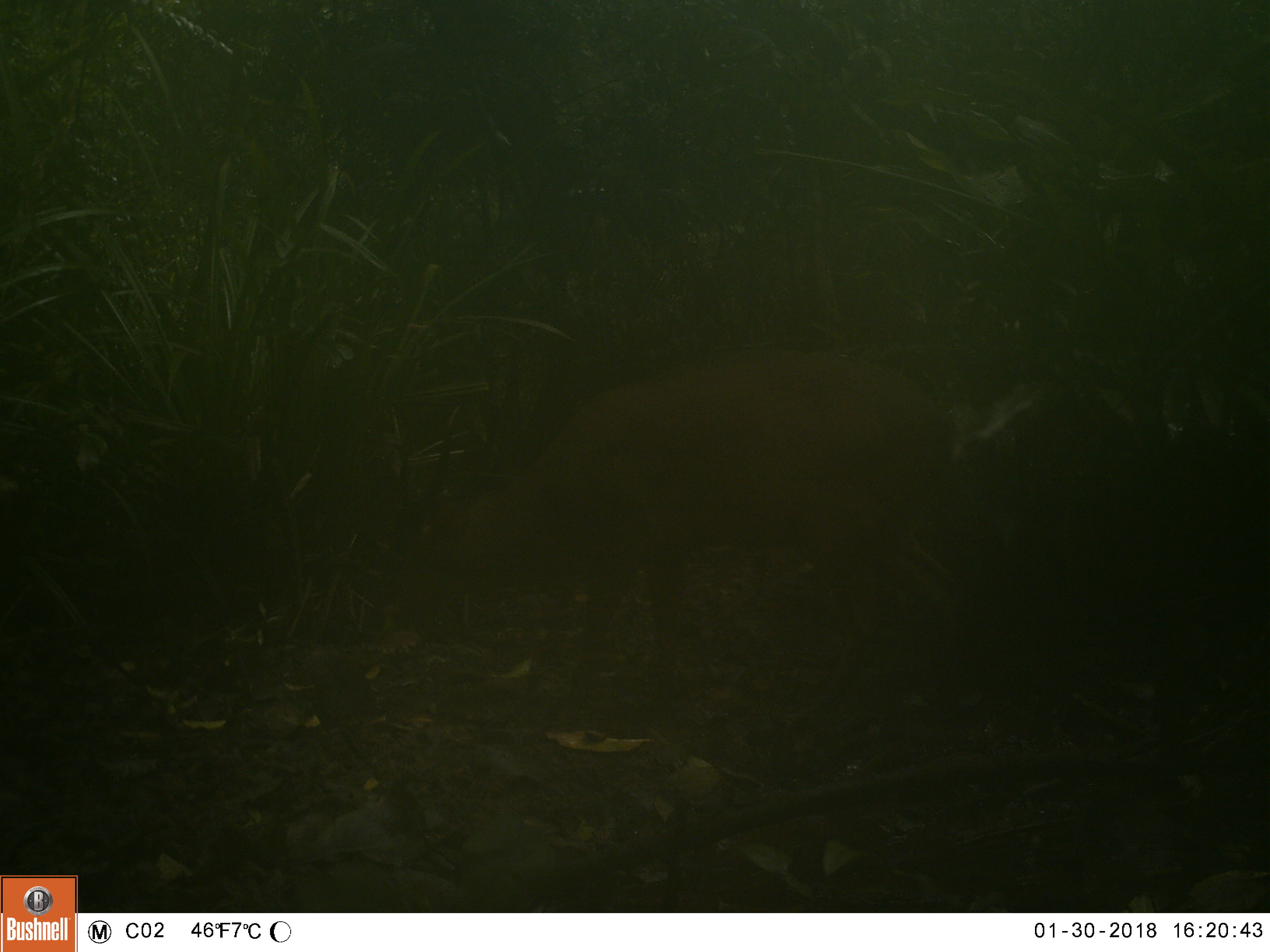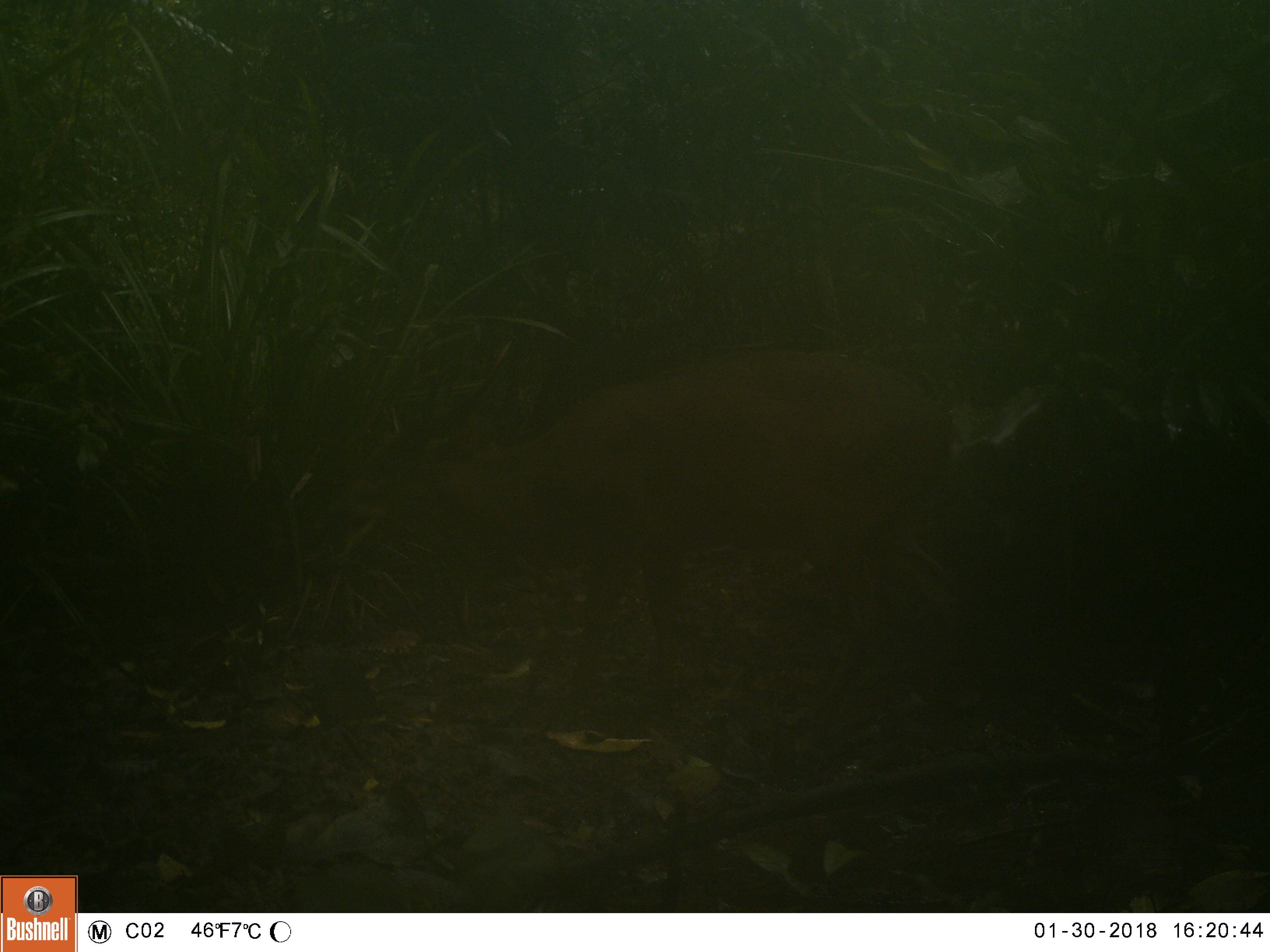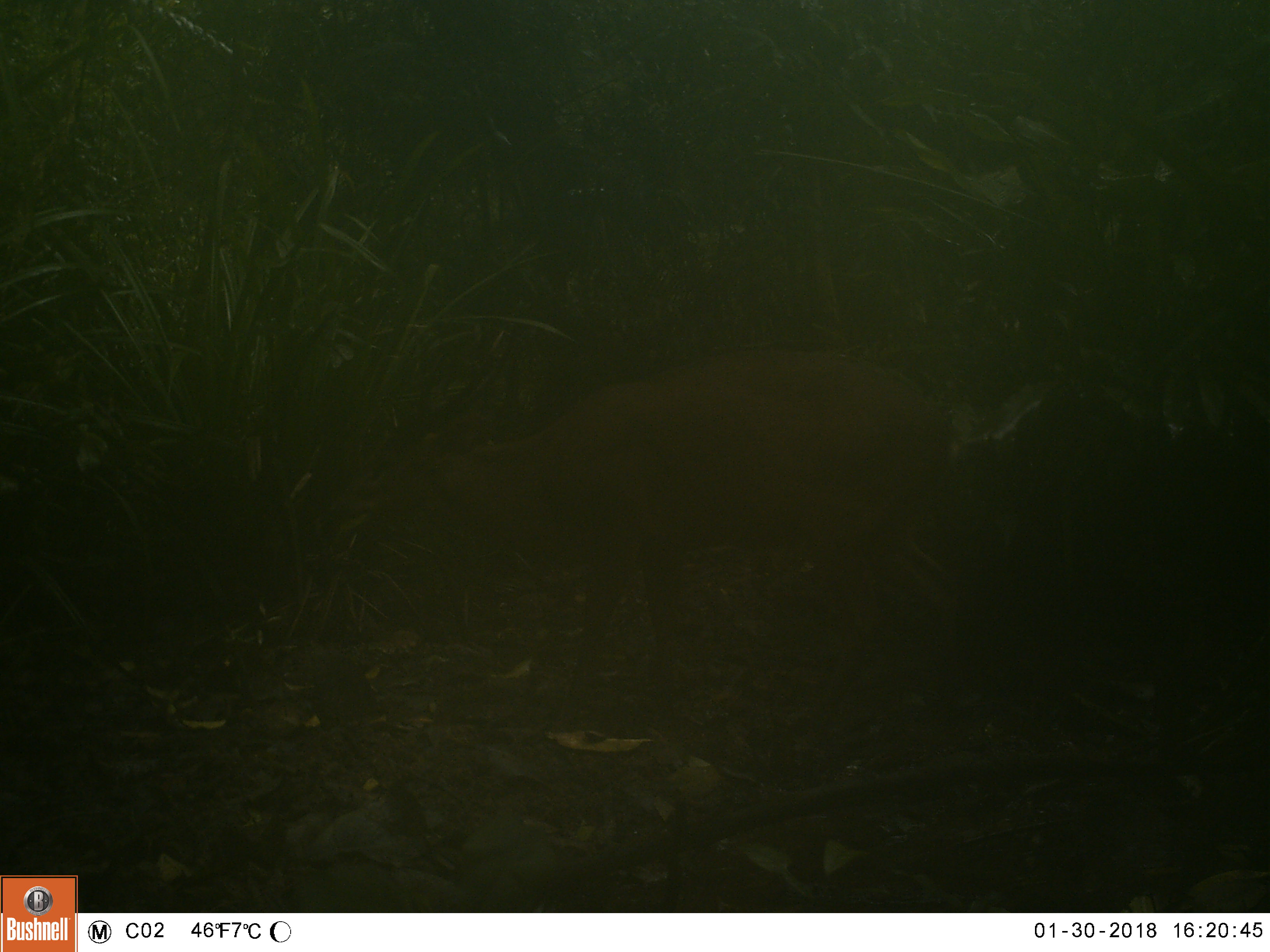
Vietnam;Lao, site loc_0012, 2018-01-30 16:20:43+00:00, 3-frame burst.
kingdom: Animalia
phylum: Chordata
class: Mammalia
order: Artiodactyla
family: Cervidae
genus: Muntiacus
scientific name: Muntiacus vuquangensis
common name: large-antlered muntjac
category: large antlered muntjac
Large antlered muntjac (large-antlered muntjac) (Muntiacus vuquangensis). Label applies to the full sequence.